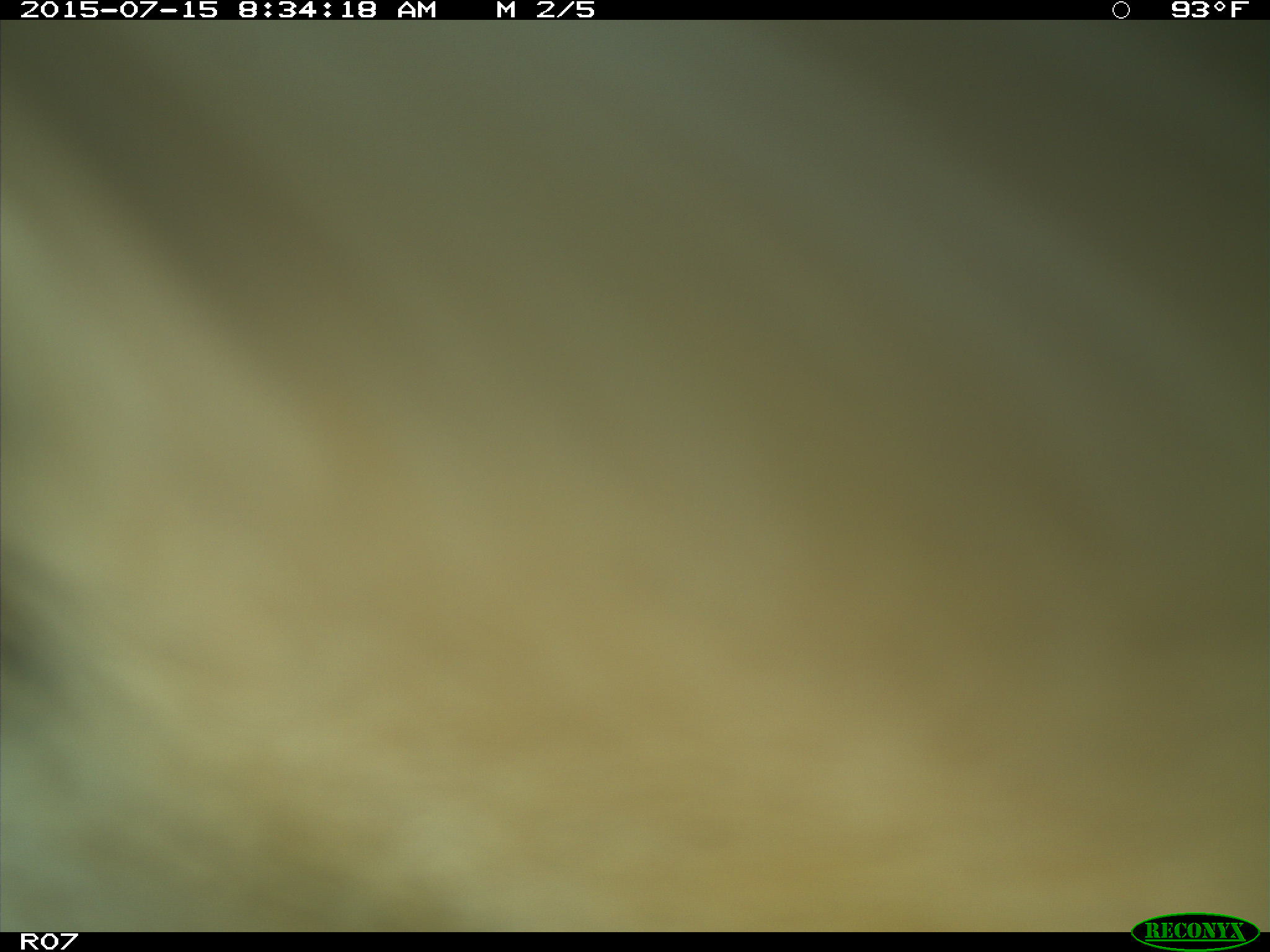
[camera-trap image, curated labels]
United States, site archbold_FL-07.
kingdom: Animalia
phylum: Chordata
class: Mammalia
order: Artiodactyla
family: Bovidae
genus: Bos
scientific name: Bos taurus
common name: domestic cow